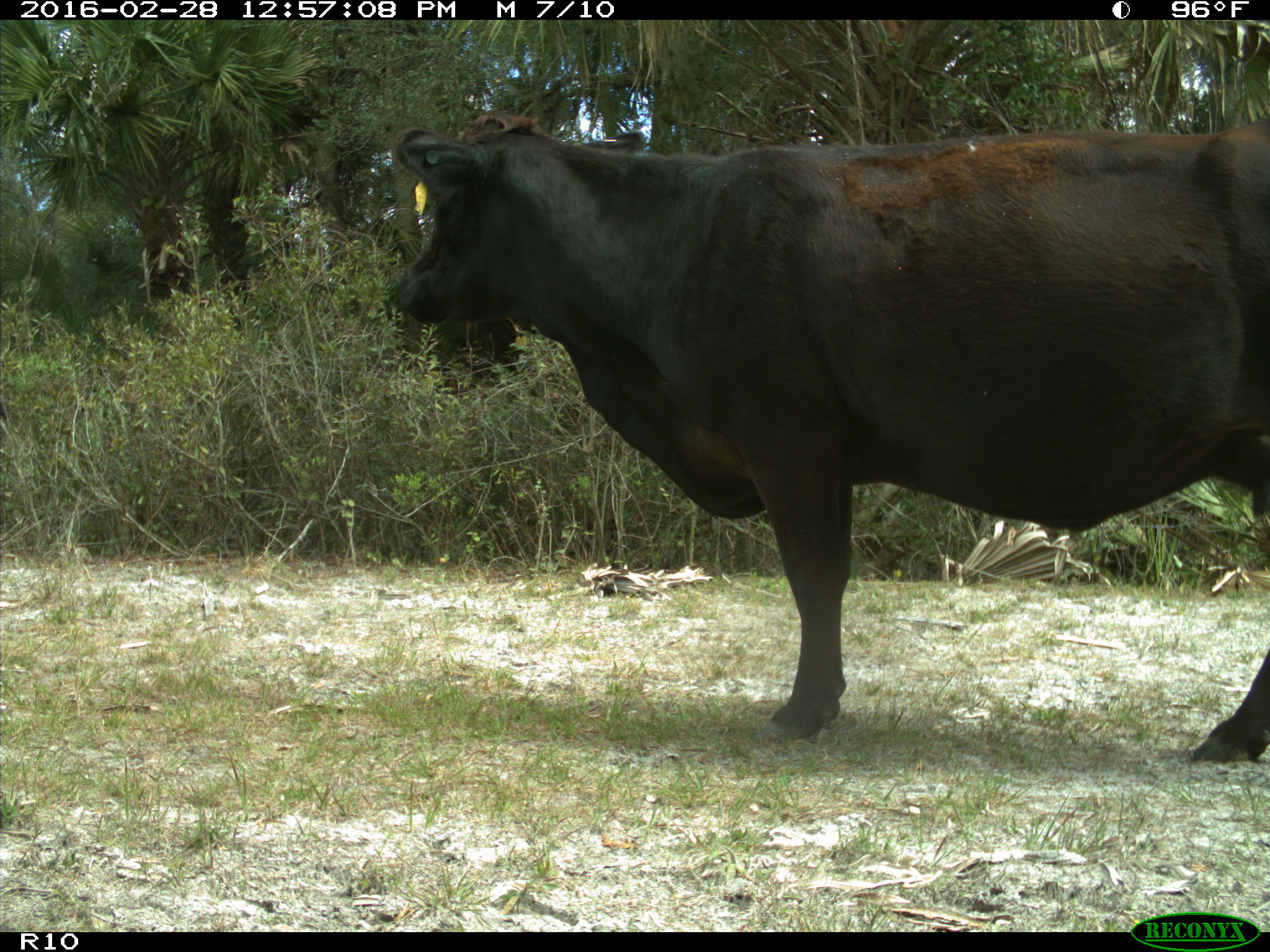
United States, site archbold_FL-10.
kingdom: Animalia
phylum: Chordata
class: Mammalia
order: Artiodactyla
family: Bovidae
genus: Bos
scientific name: Bos taurus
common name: domestic cow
Bos taurus (domestic cow).